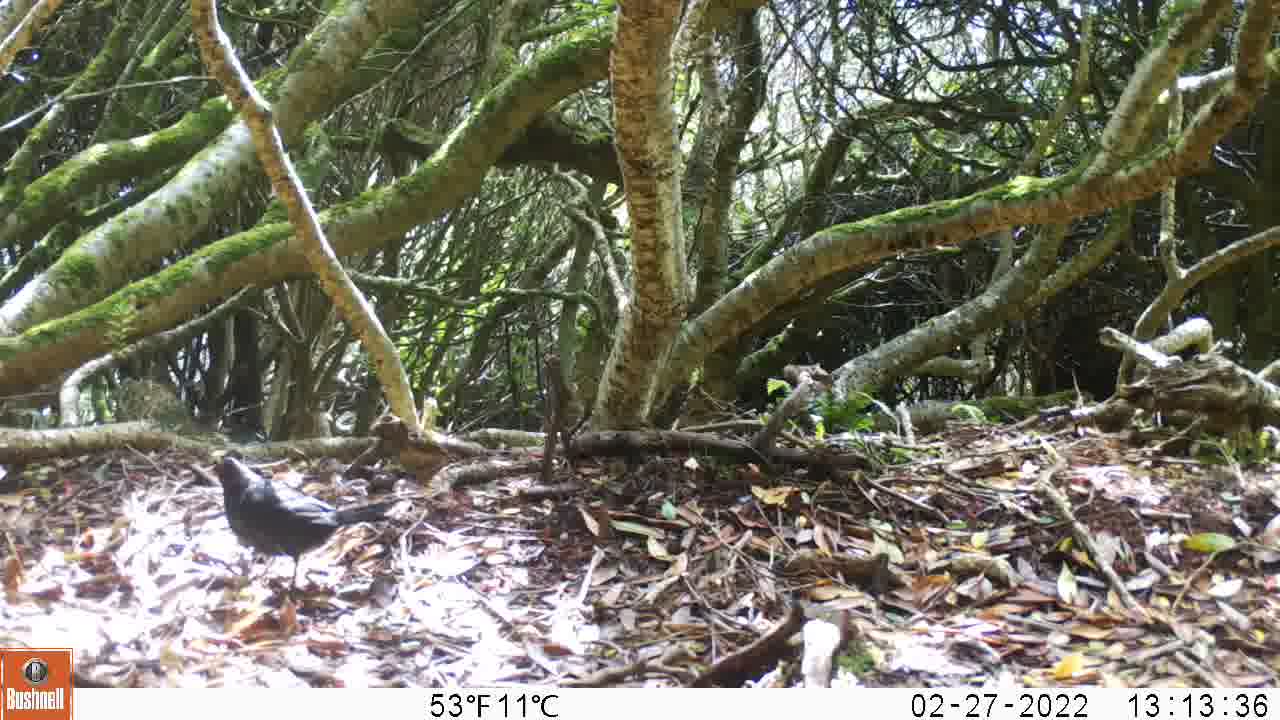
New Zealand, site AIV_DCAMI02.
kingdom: Animalia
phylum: Chordata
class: Aves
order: Passeriformes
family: Turdidae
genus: Turdus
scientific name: Turdus merula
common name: eurasian blackbird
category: blackbird